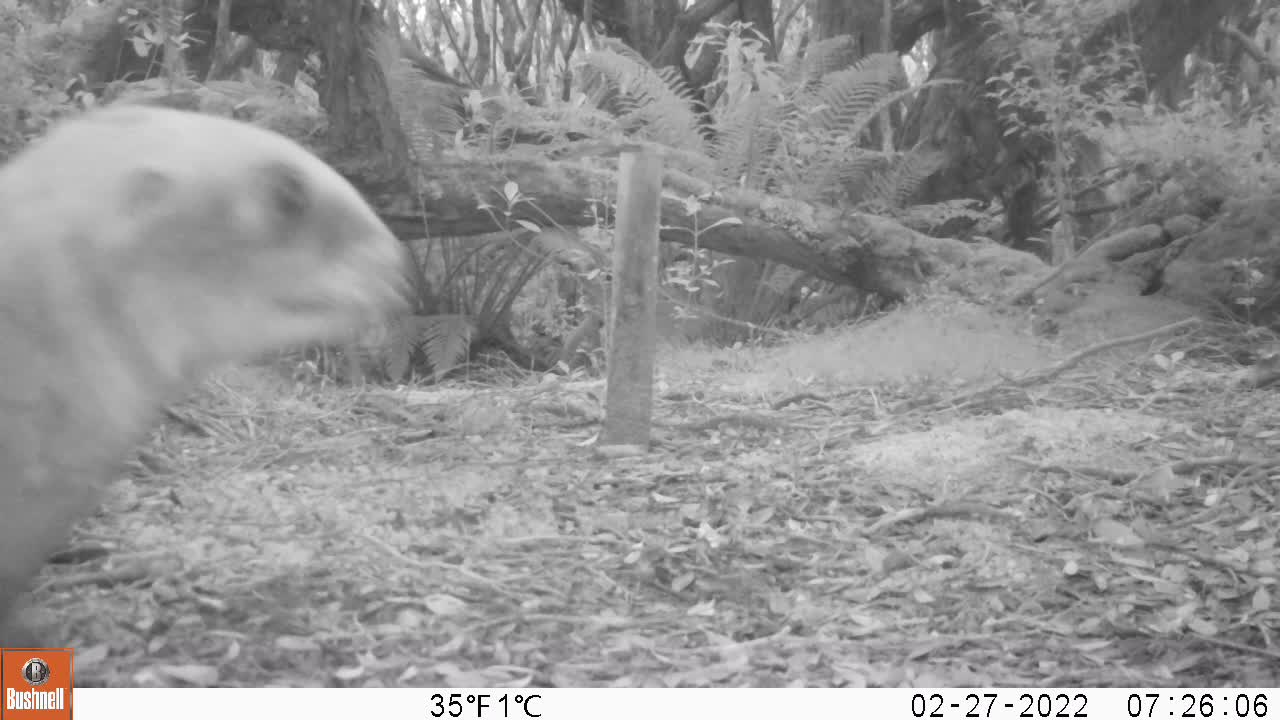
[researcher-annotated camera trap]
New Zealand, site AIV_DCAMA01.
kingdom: Animalia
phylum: Chordata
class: Mammalia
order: Carnivora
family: Otariidae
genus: Phocarctos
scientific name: Phocarctos hookeri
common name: new zealand sea lion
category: sealion